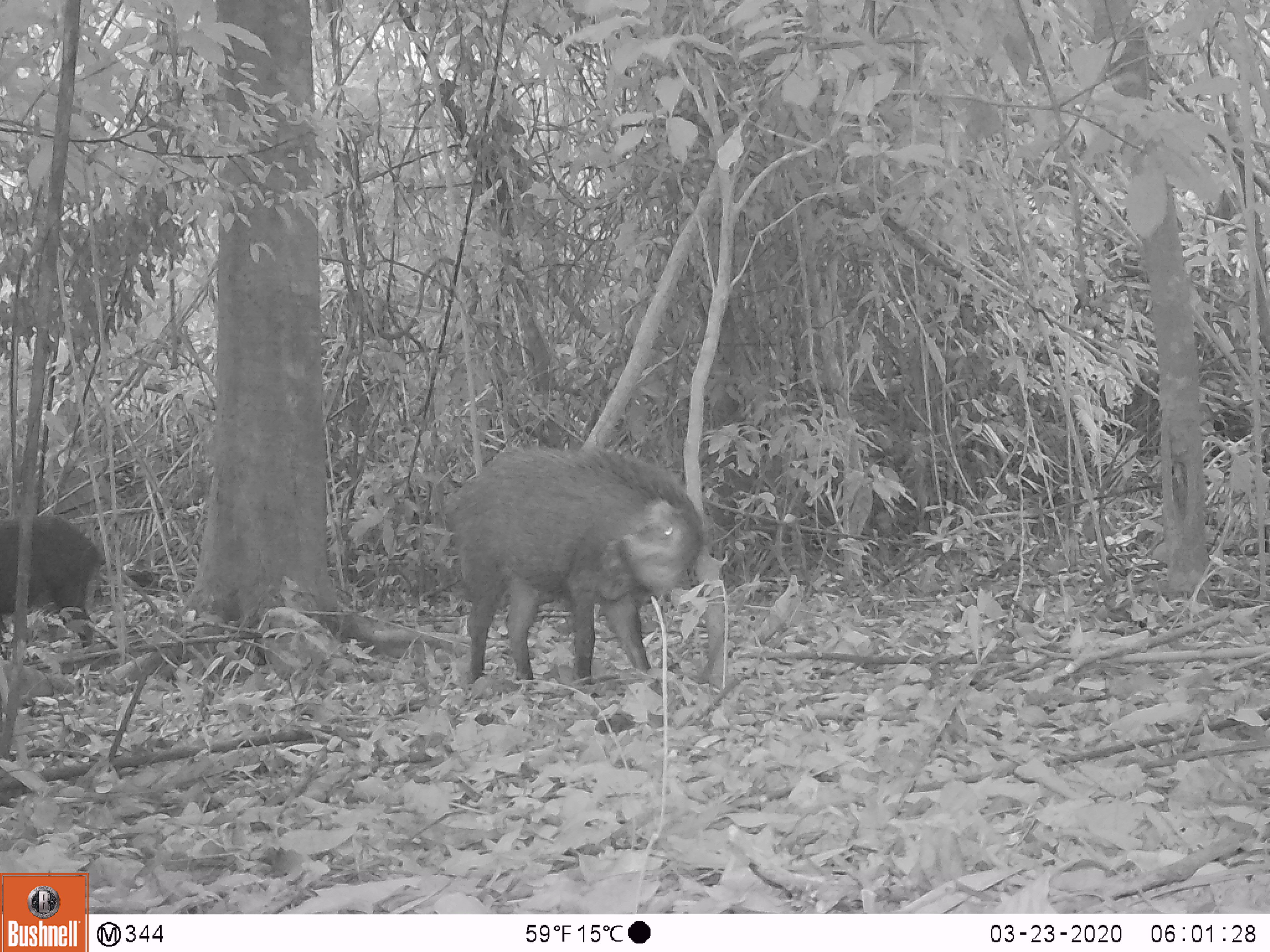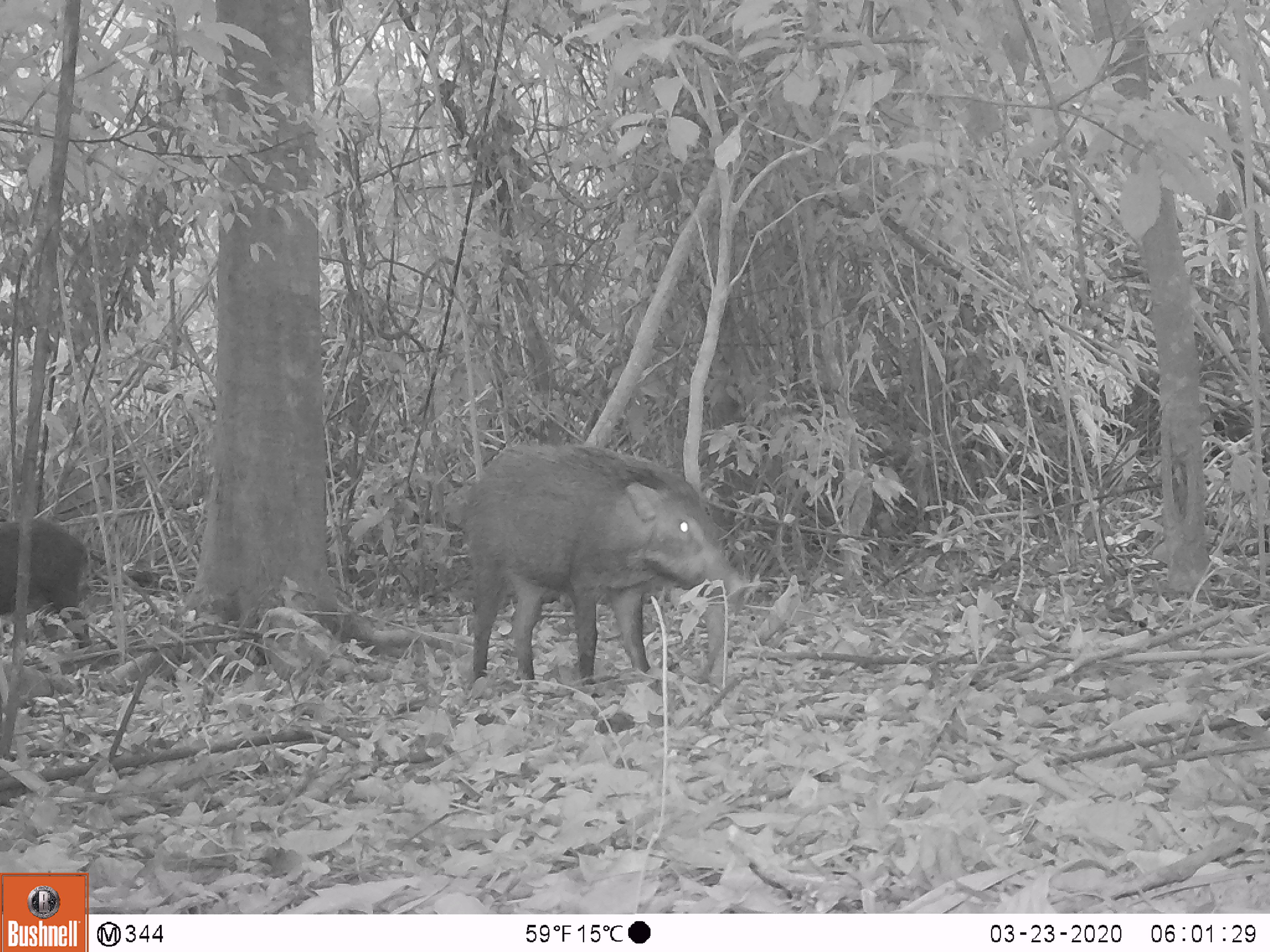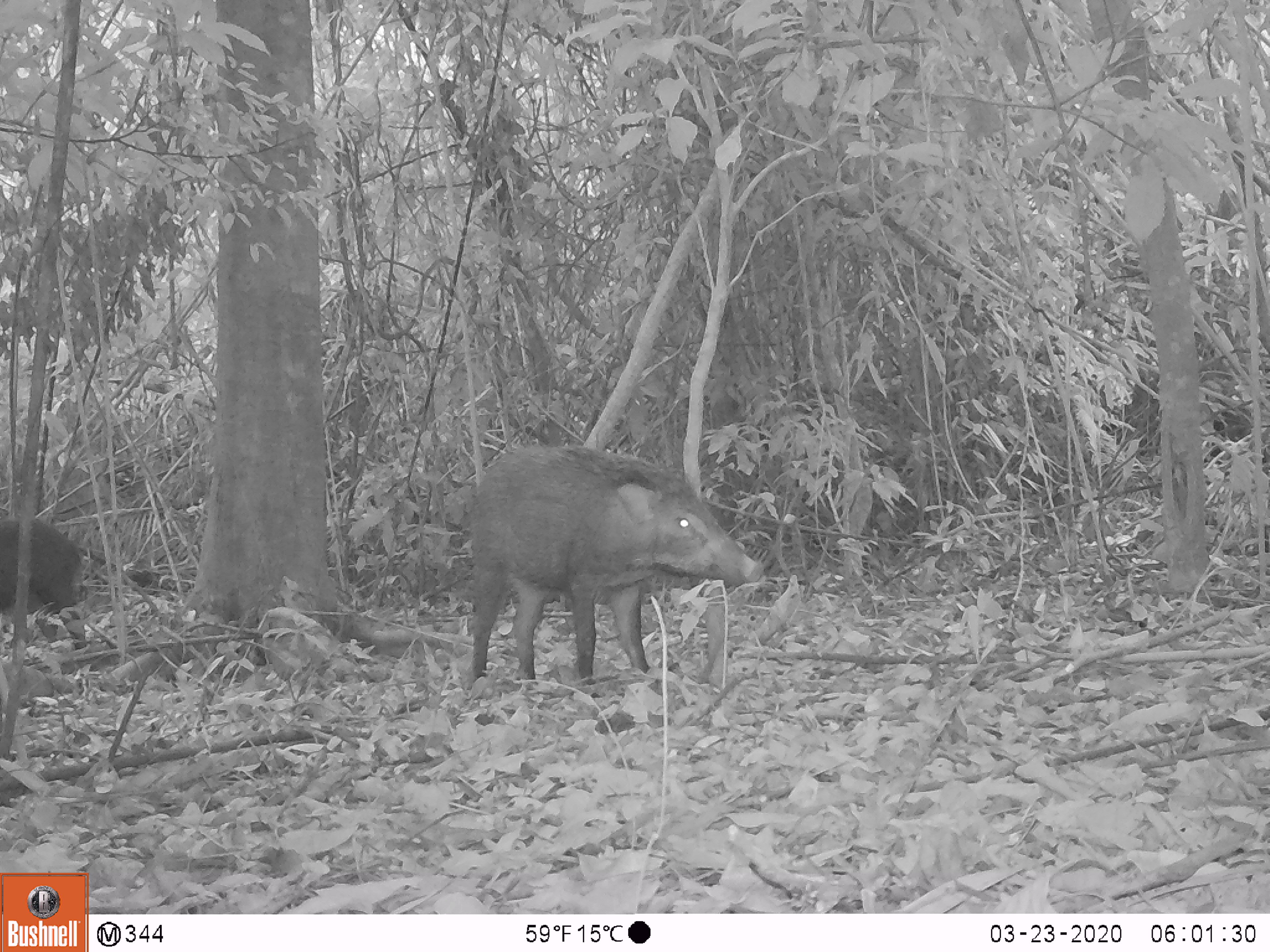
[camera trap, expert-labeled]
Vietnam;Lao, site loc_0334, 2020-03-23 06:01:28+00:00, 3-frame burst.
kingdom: Animalia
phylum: Chordata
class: Mammalia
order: Artiodactyla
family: Suidae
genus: Sus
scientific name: Sus scrofa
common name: eurasian wild pig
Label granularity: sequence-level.